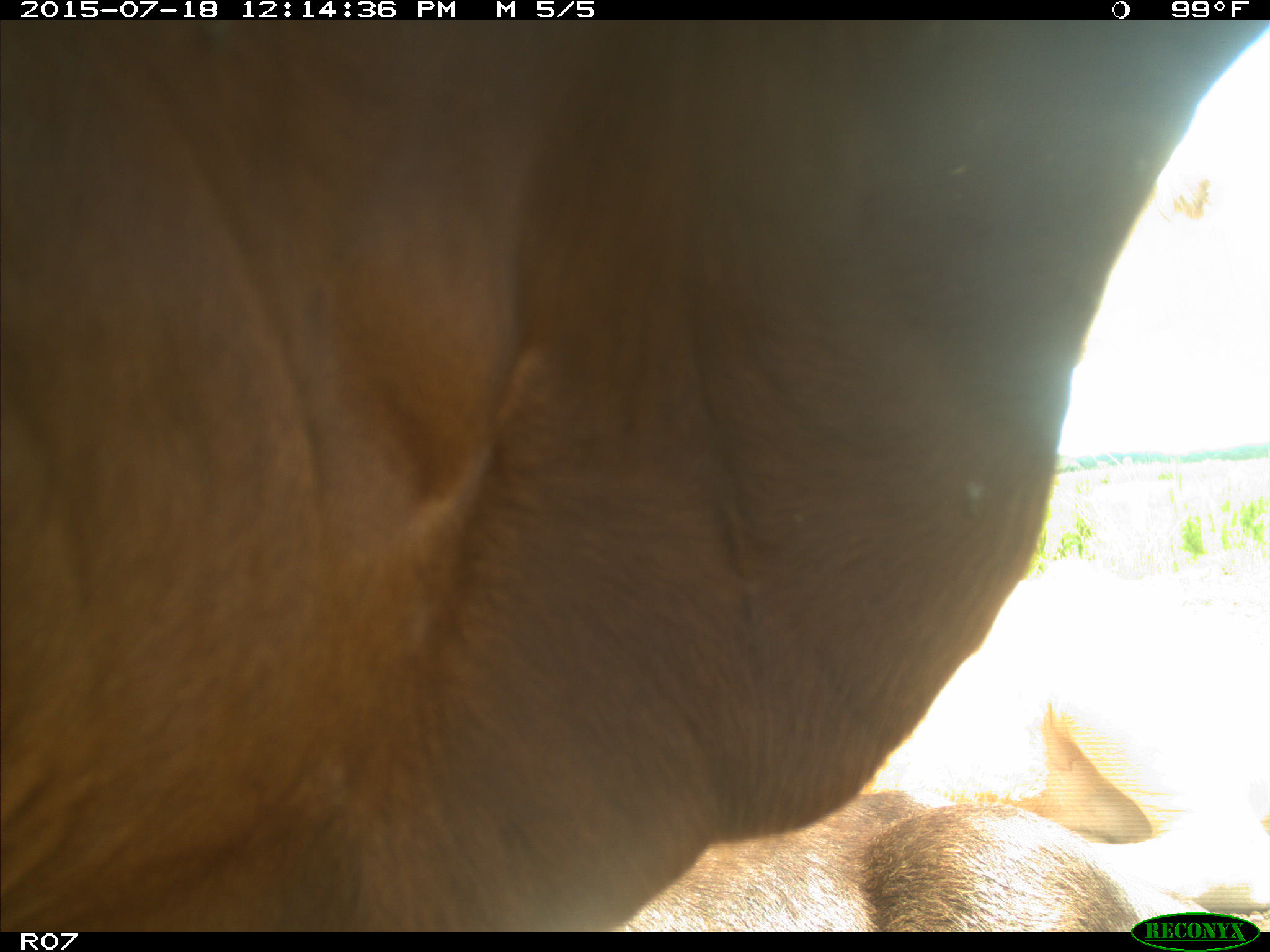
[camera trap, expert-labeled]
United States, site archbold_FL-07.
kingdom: Animalia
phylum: Chordata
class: Mammalia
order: Artiodactyla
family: Bovidae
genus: Bos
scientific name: Bos taurus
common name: domestic cow